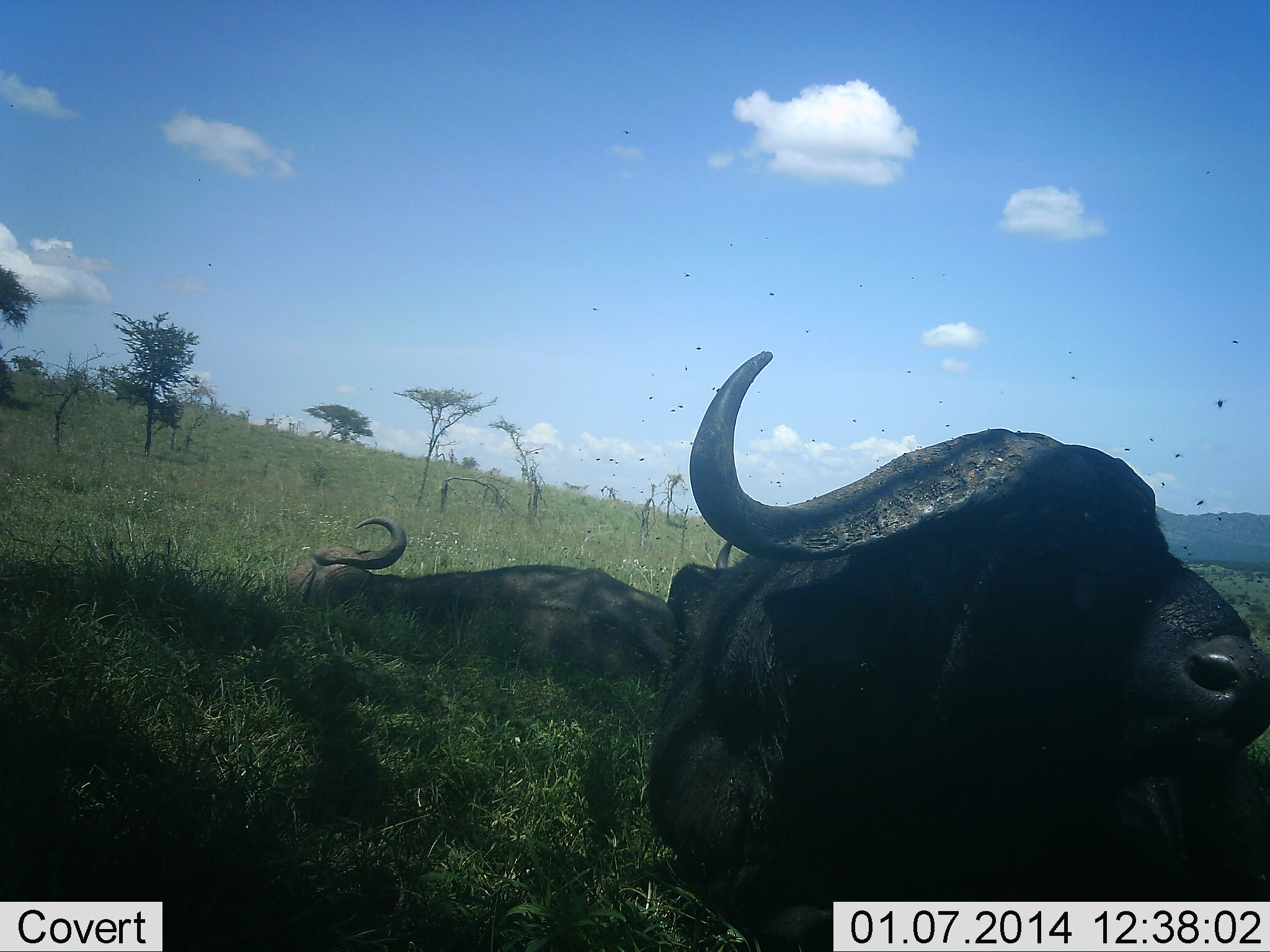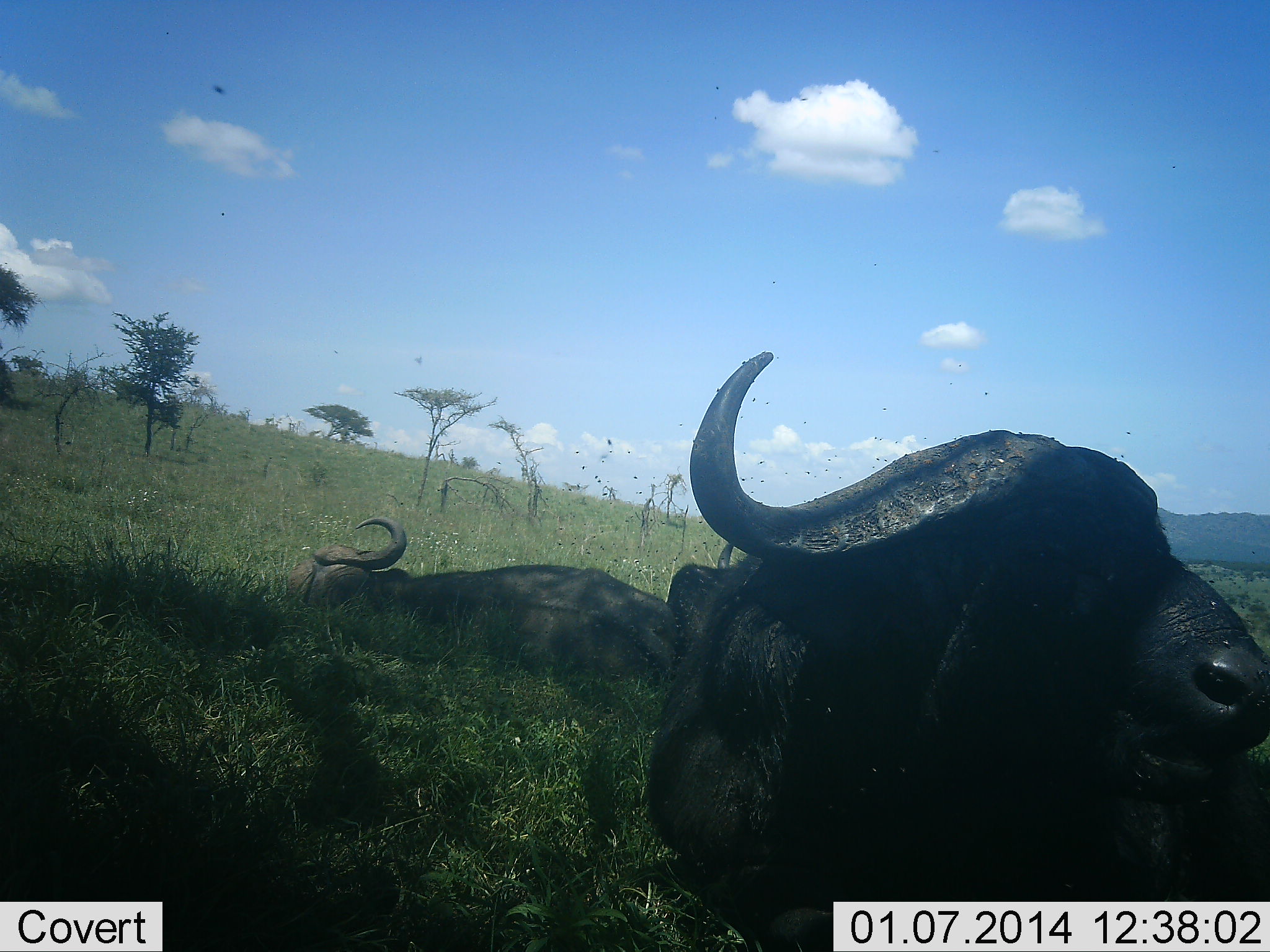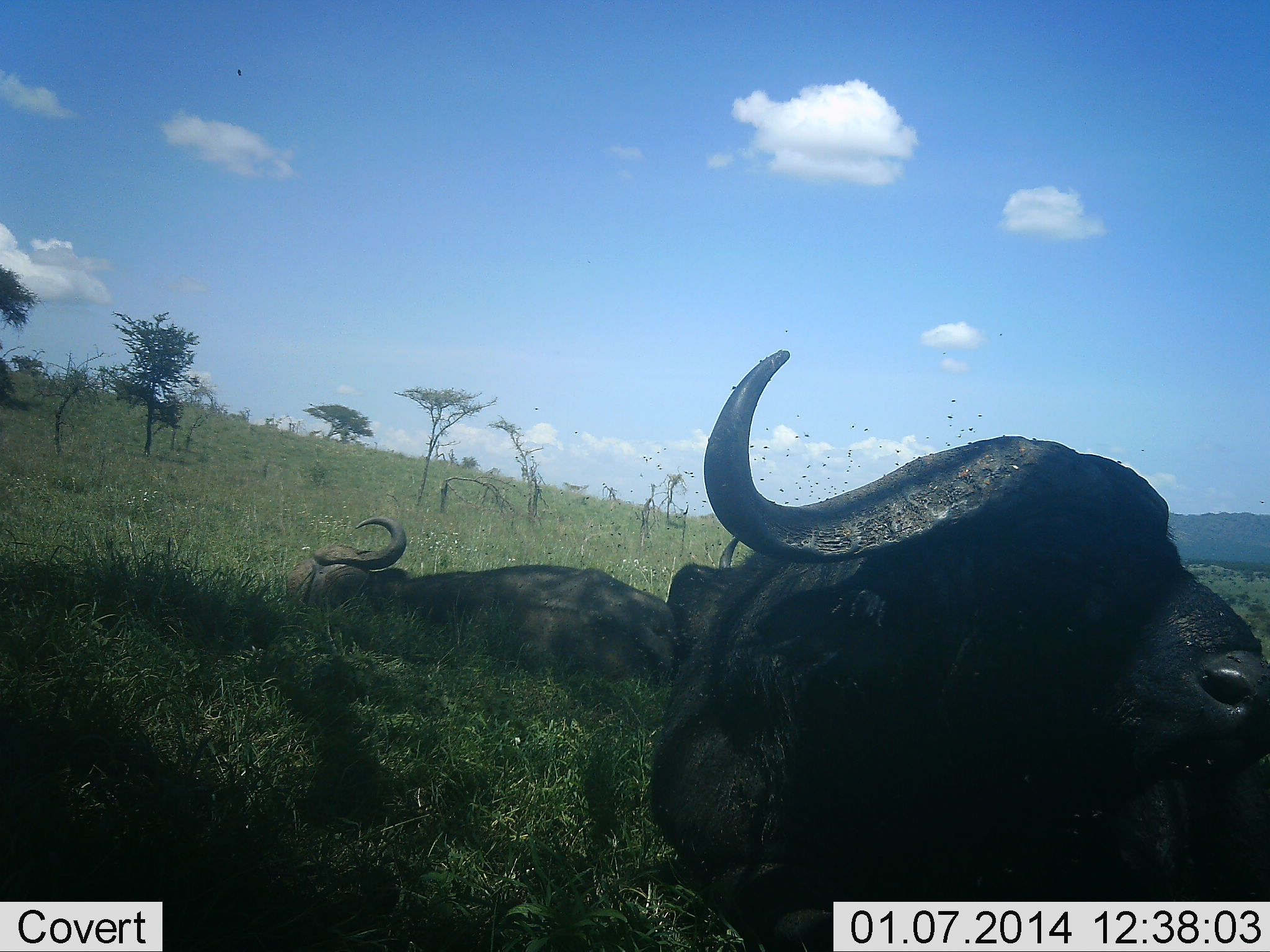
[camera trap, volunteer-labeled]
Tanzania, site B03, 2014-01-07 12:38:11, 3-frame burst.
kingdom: Animalia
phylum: Chordata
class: Mammalia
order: Artiodactyla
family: Bovidae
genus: Syncerus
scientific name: Syncerus caffer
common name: cape buffalo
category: buffalo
Buffalo (cape buffalo) (Syncerus caffer), count 2. Behavior (volunteer vote fractions): standing 0%, resting 100%, moving 0%, interacting 0%. Young present (vote fraction): 0%. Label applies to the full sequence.